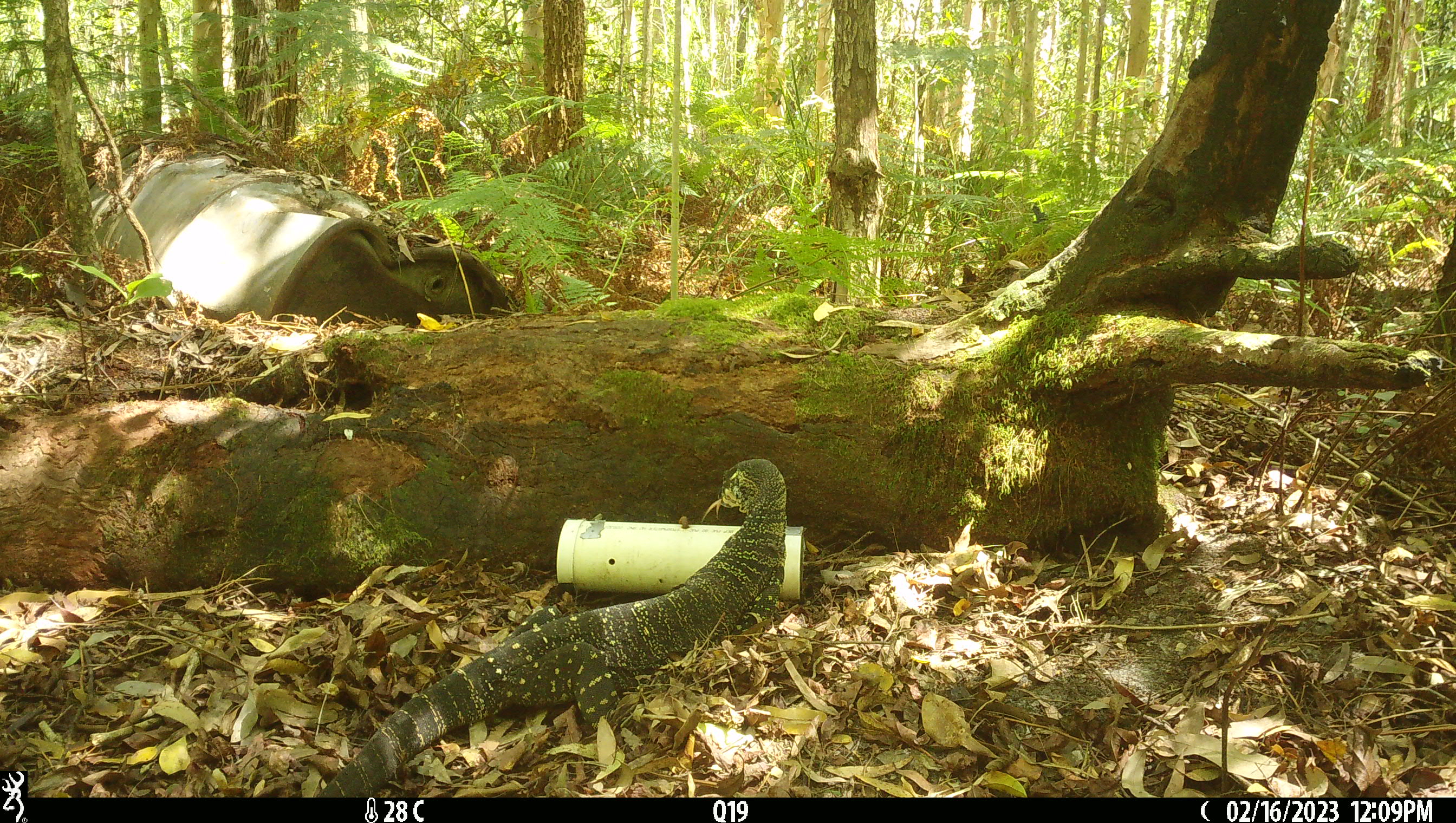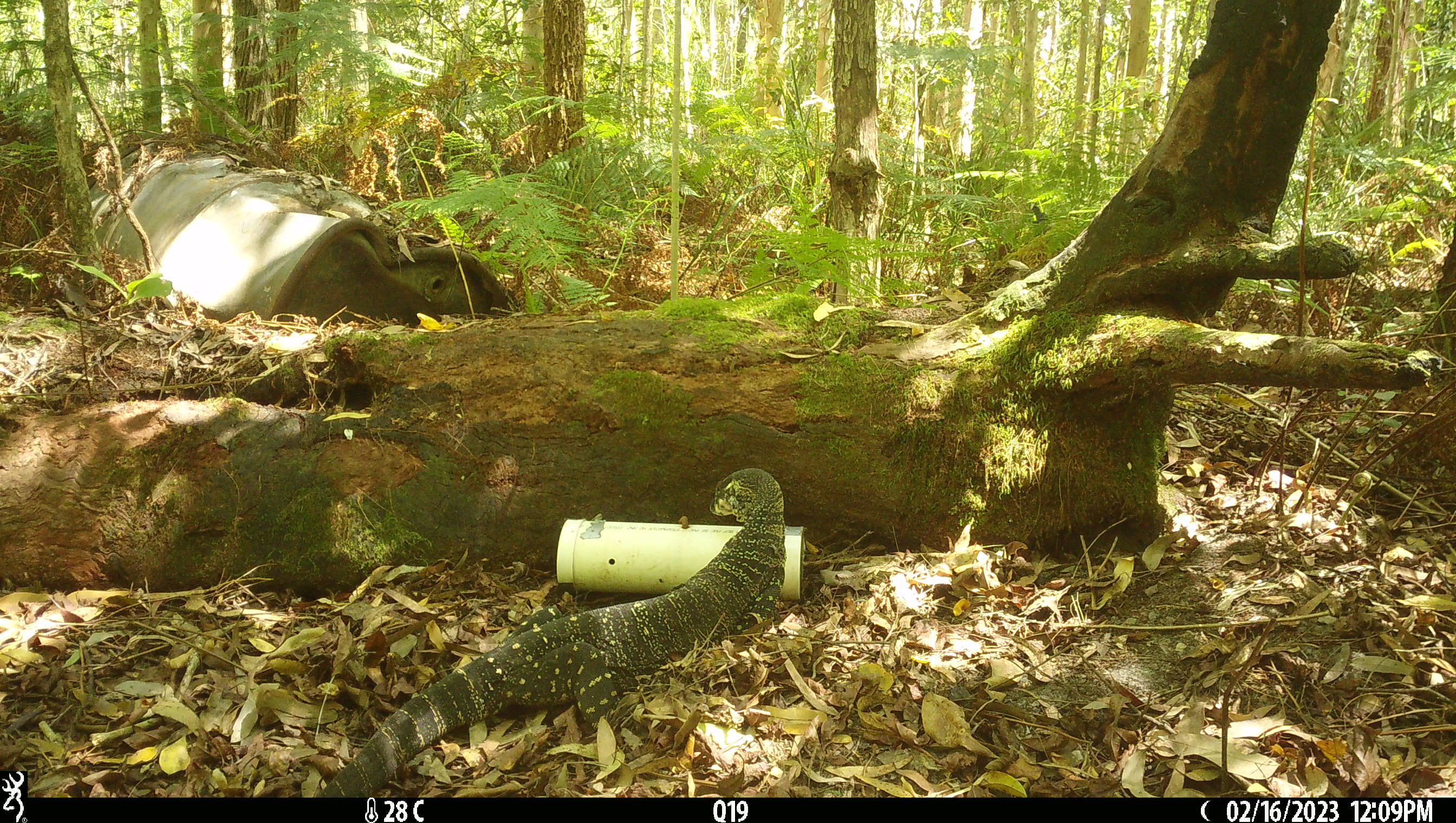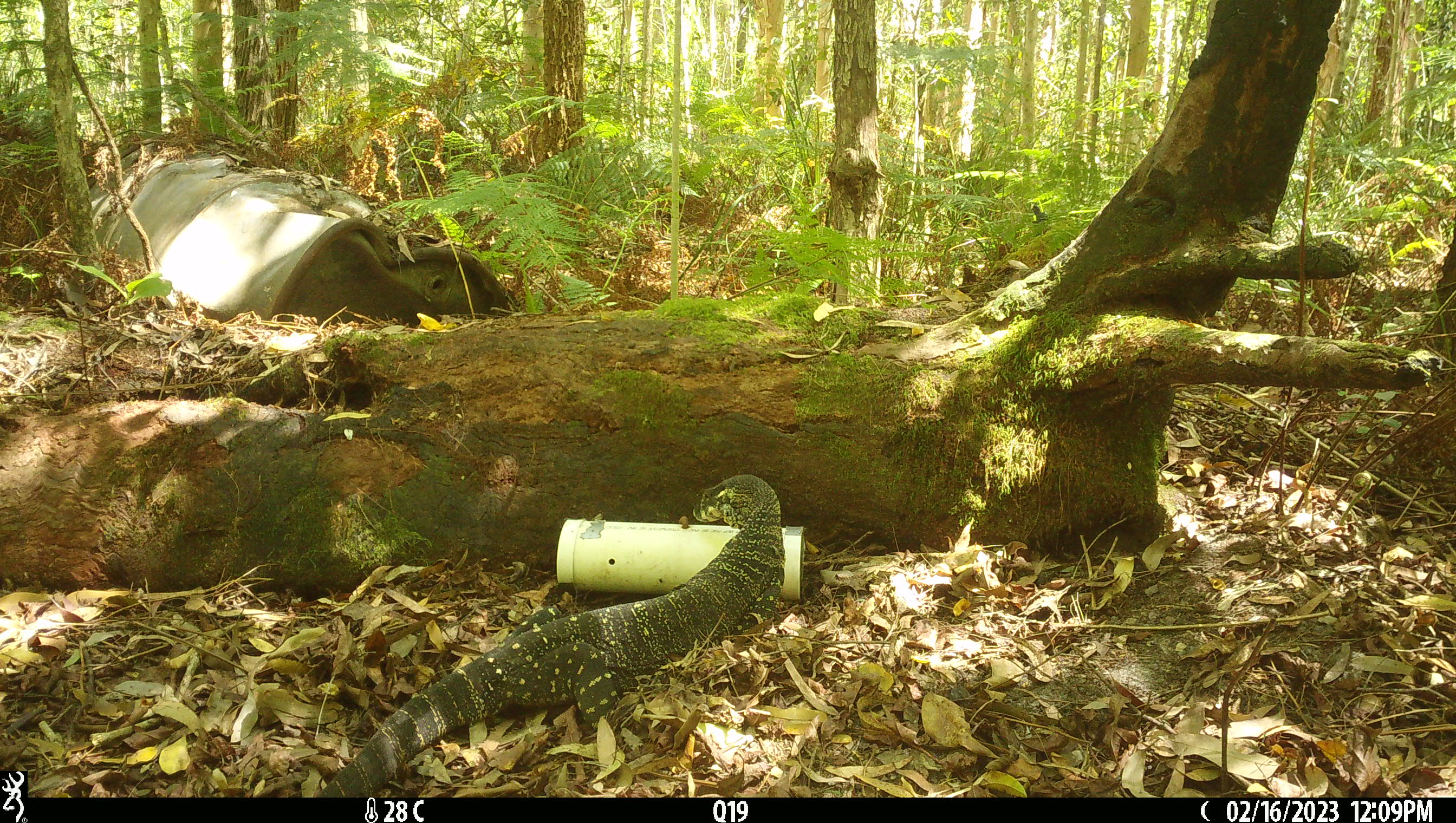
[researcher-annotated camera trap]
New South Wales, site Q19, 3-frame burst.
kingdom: Animalia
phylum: Chordata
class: Reptilia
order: Squamata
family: Varanidae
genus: Varanus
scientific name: Varanus varius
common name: lace monitor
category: goanna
Goanna (lace monitor) (Varanus varius).